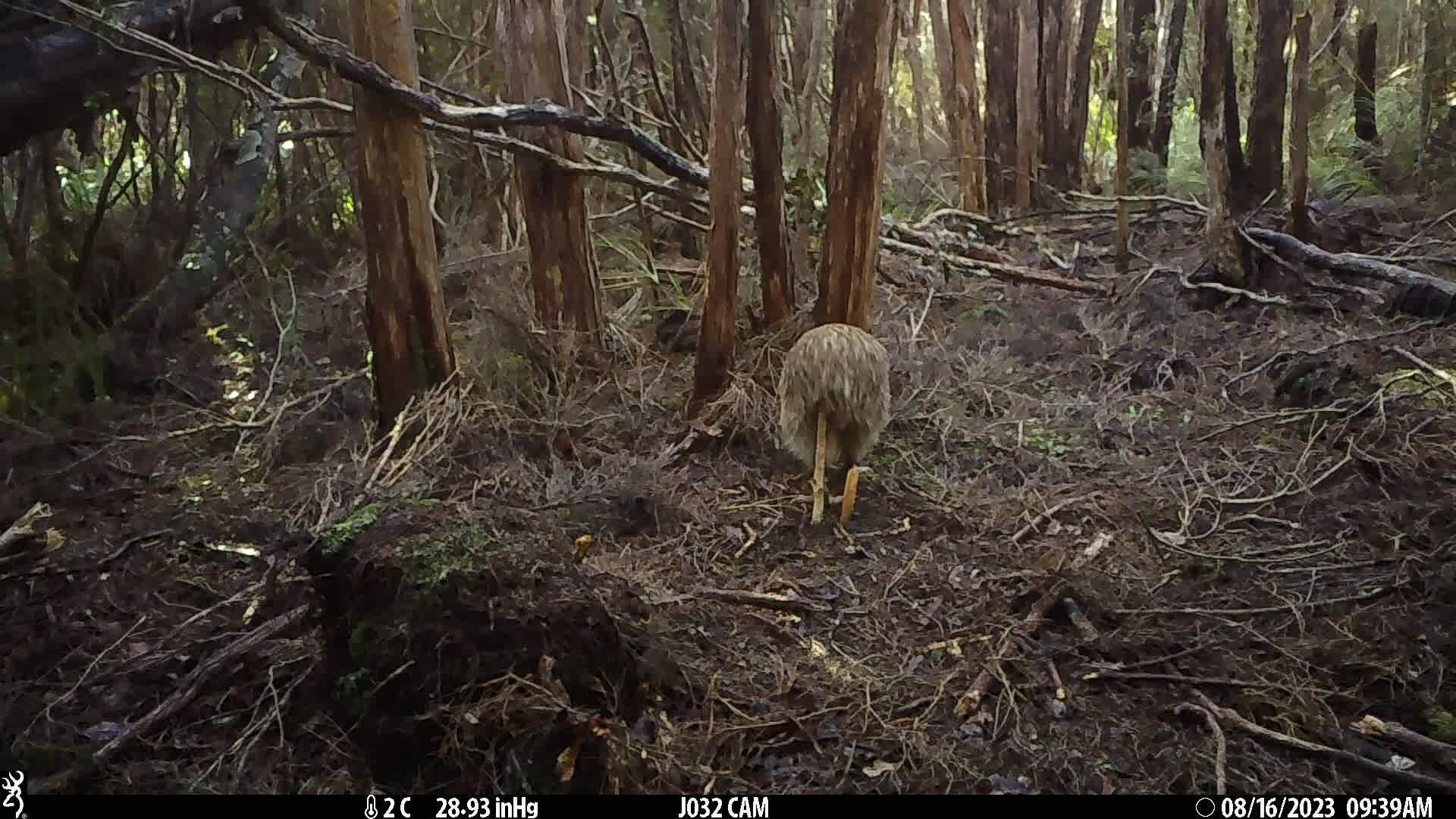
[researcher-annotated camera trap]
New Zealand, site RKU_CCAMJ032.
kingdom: Animalia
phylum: Chordata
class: Aves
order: Apterygiformes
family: Apterygidae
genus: Apteryx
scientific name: Apteryx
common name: kiwi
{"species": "kiwi (Apteryx)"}